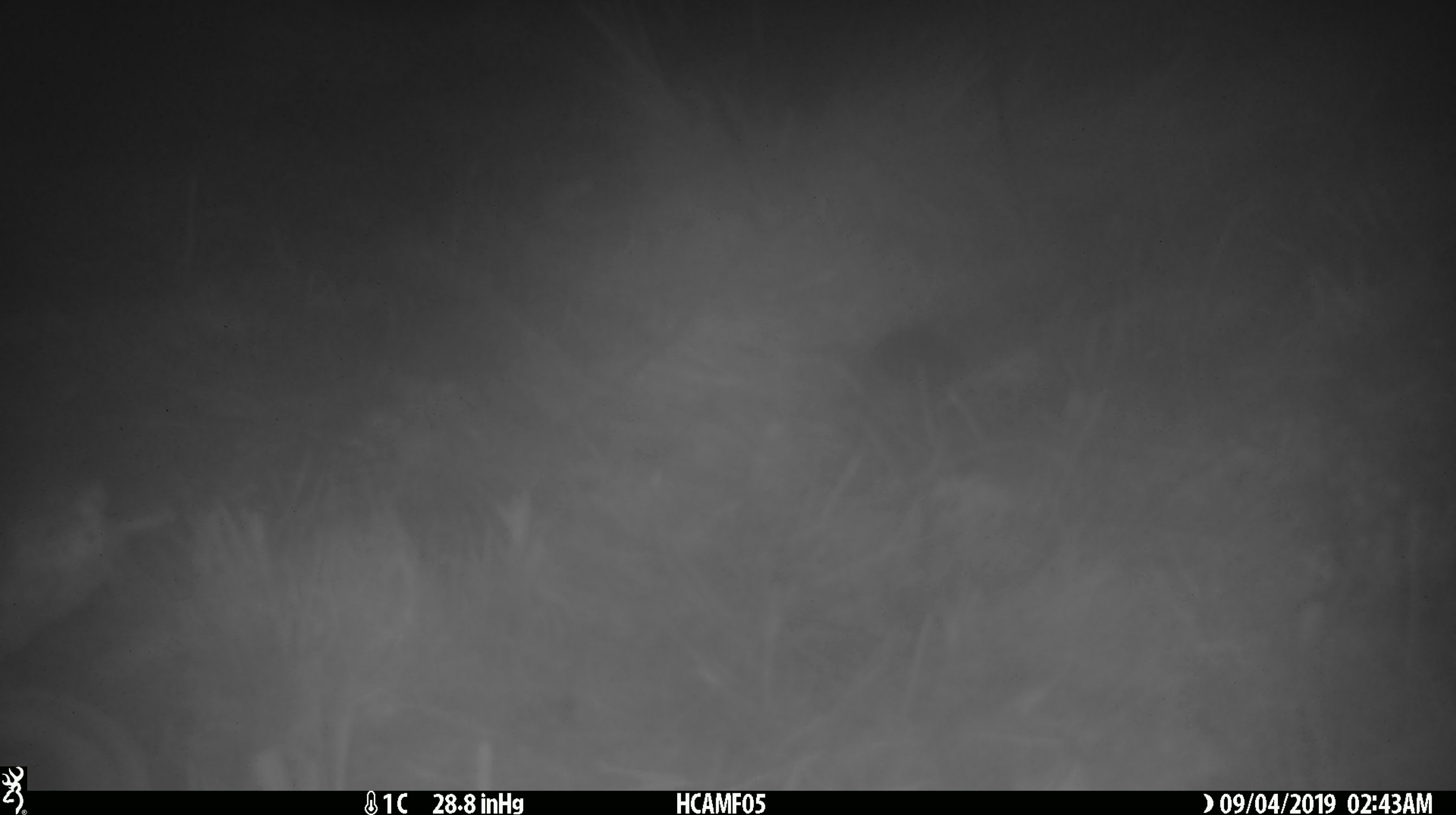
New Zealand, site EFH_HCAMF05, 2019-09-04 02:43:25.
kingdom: Animalia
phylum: Chordata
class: Mammalia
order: Rodentia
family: Muridae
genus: Mus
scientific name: Mus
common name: mouse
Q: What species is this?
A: Mouse (Mus).